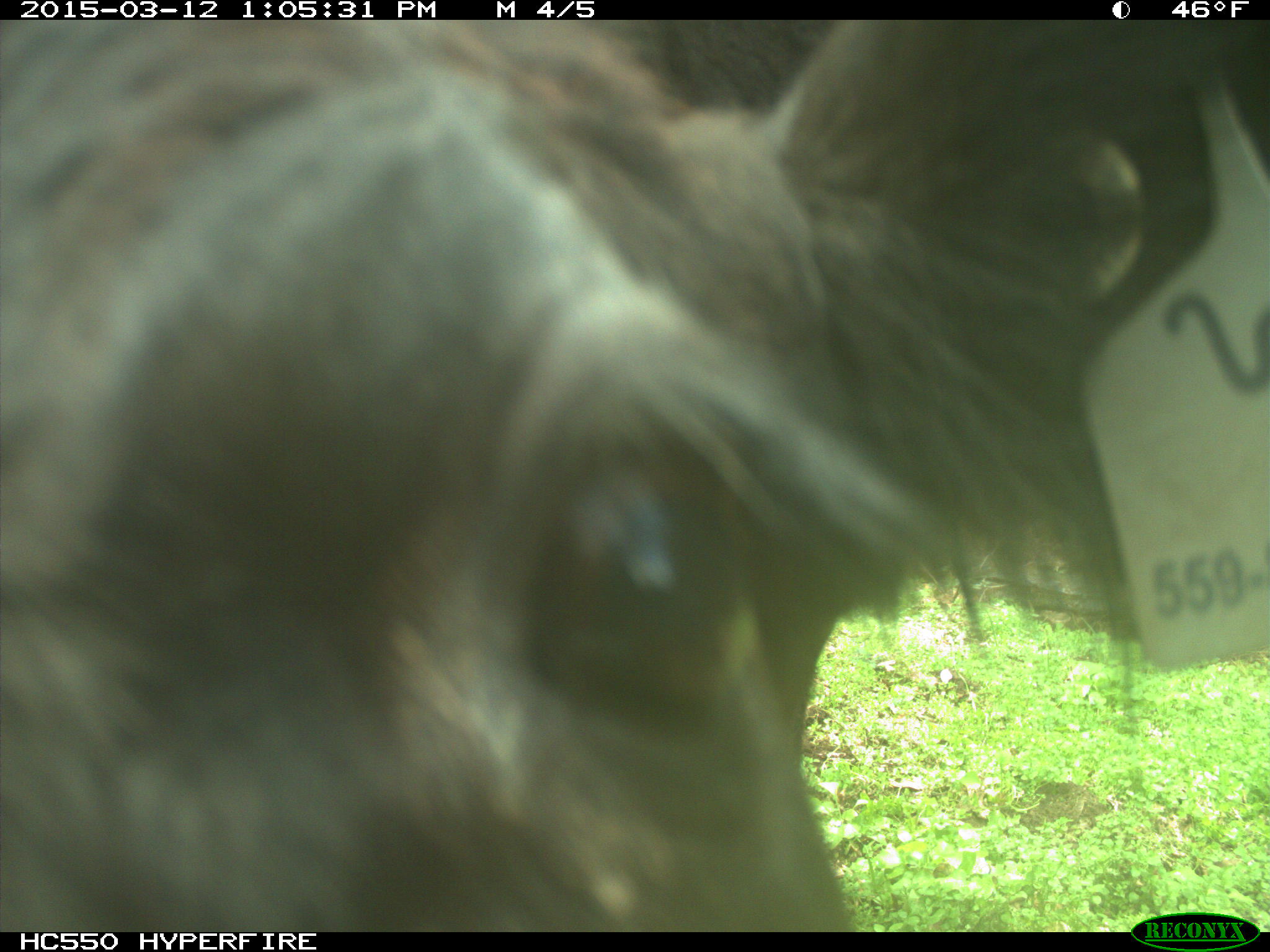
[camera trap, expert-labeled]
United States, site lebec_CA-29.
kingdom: Animalia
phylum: Chordata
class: Mammalia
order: Artiodactyla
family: Bovidae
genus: Bos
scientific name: Bos taurus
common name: domestic cow